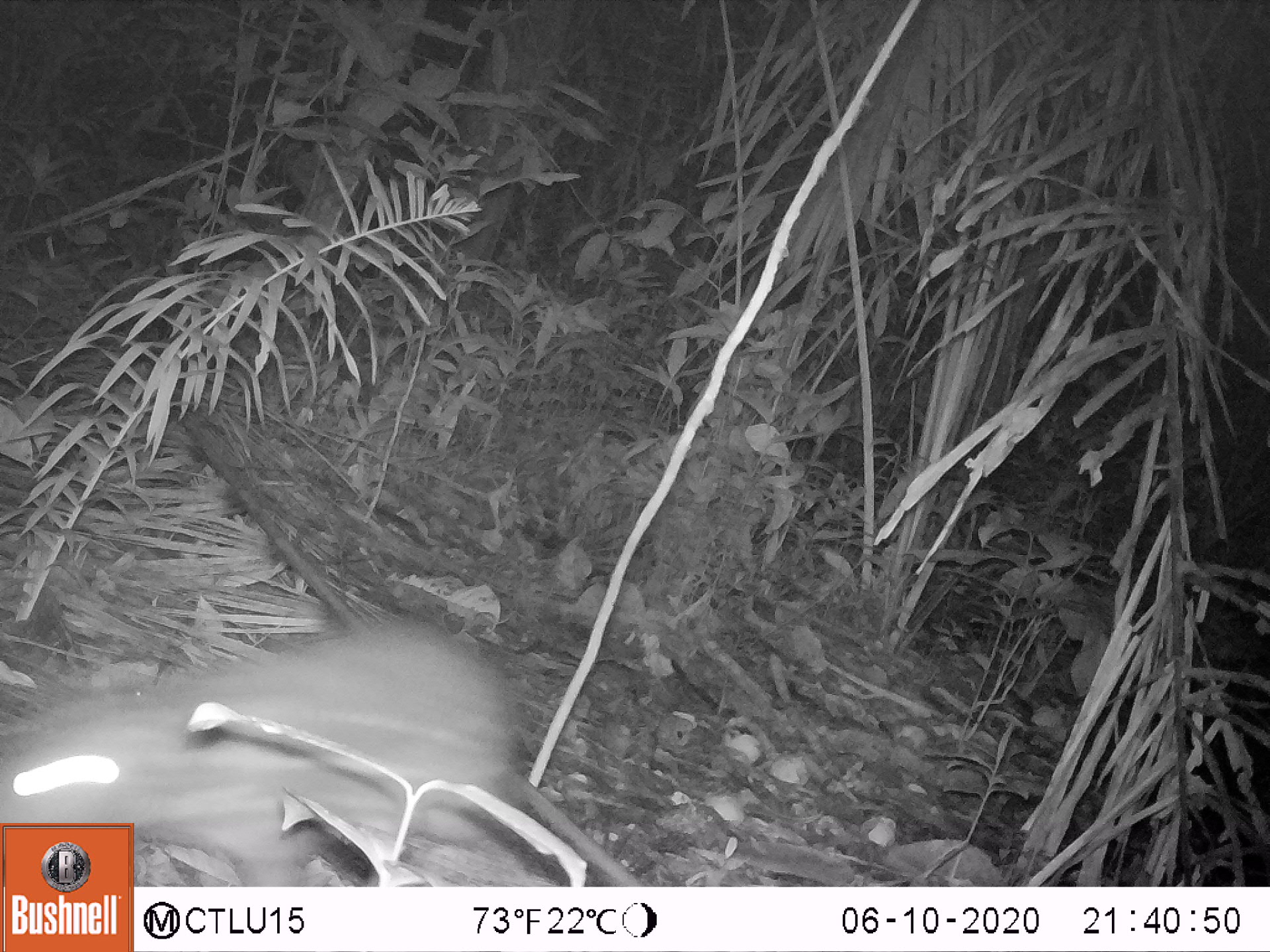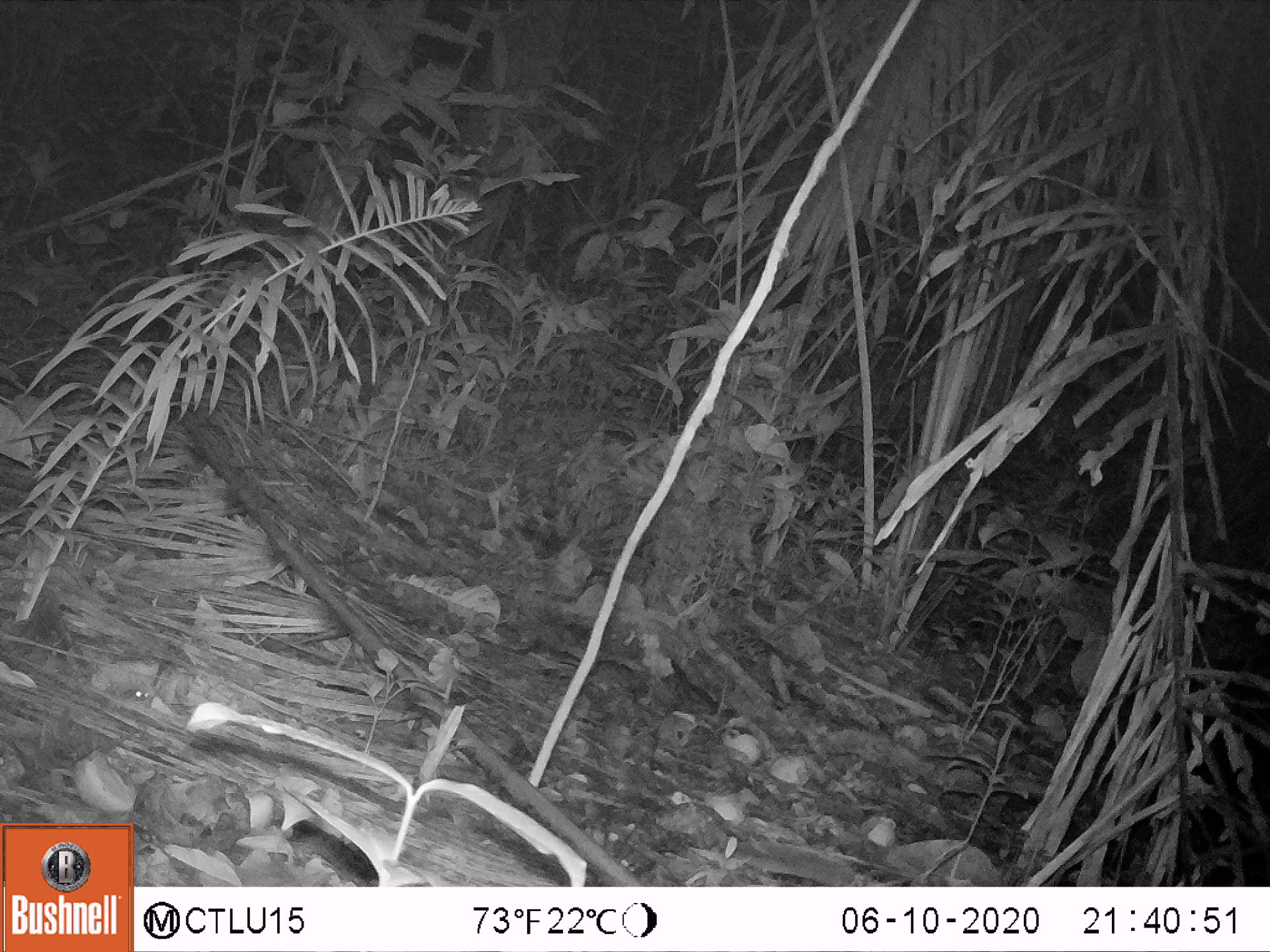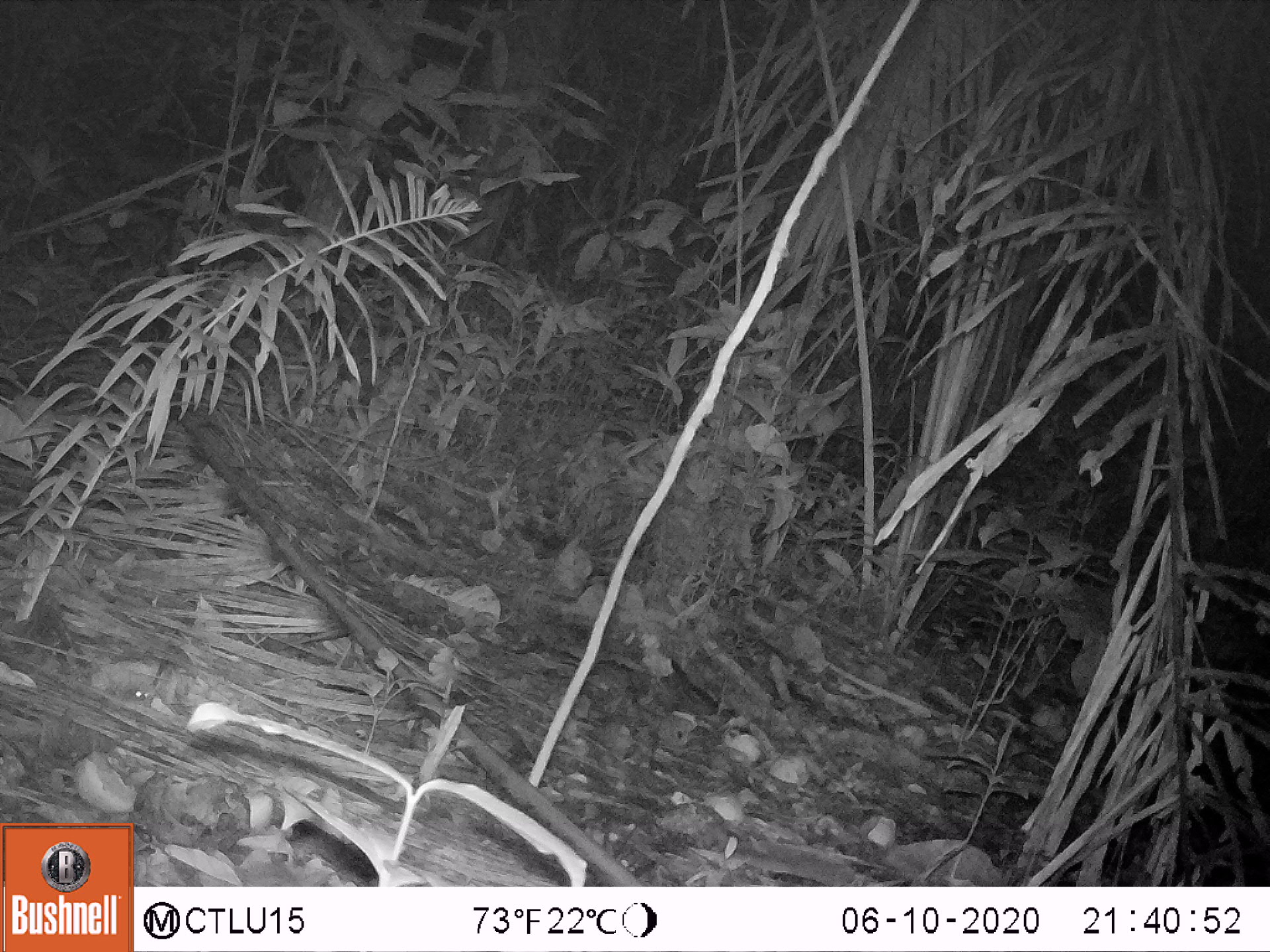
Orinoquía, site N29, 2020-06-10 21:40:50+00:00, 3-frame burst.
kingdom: Animalia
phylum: Chordata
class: Mammalia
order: Rodentia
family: Cuniculidae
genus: Cuniculus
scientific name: Cuniculus paca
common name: spotted paca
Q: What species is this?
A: Spotted paca (Cuniculus paca).